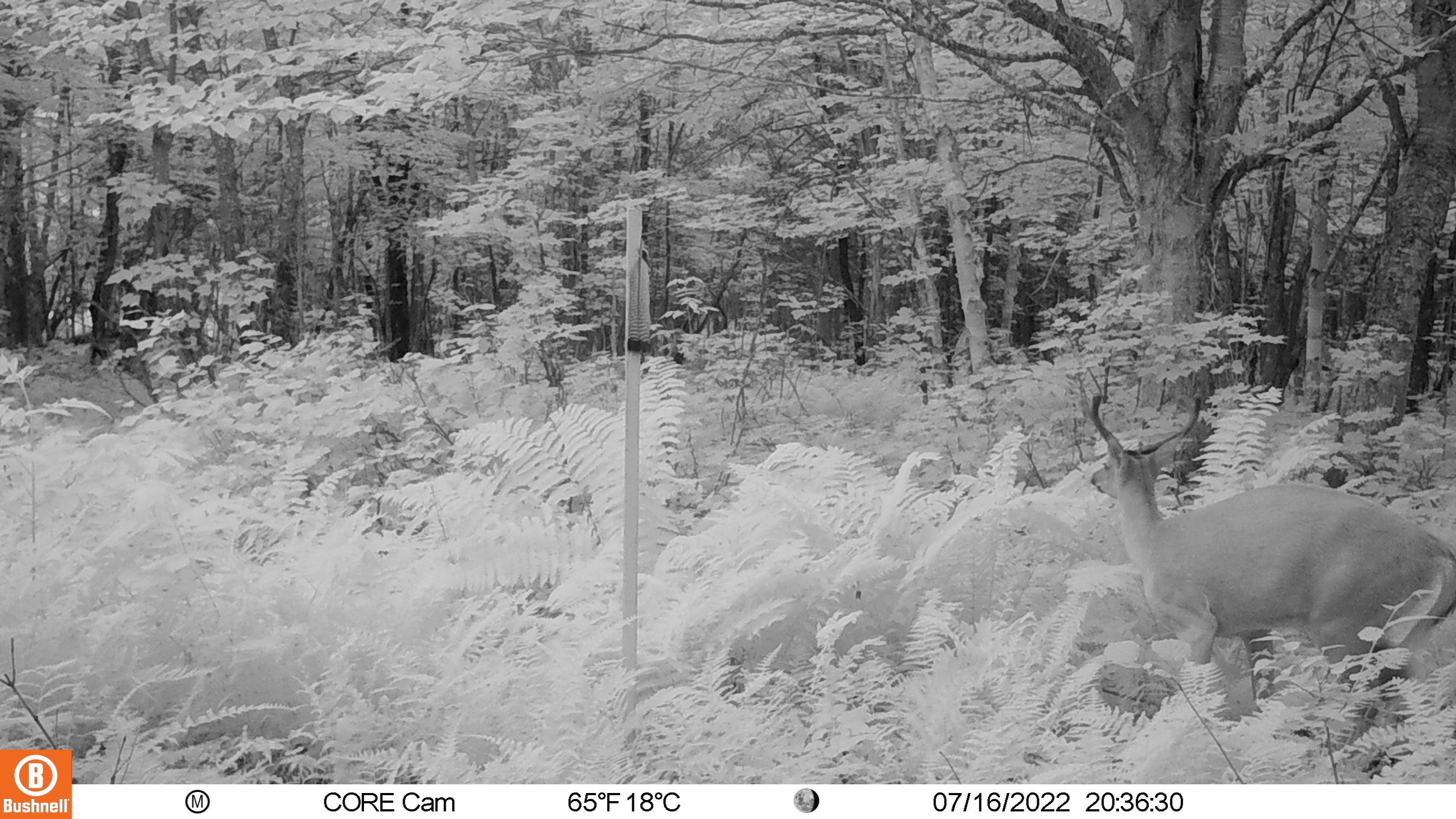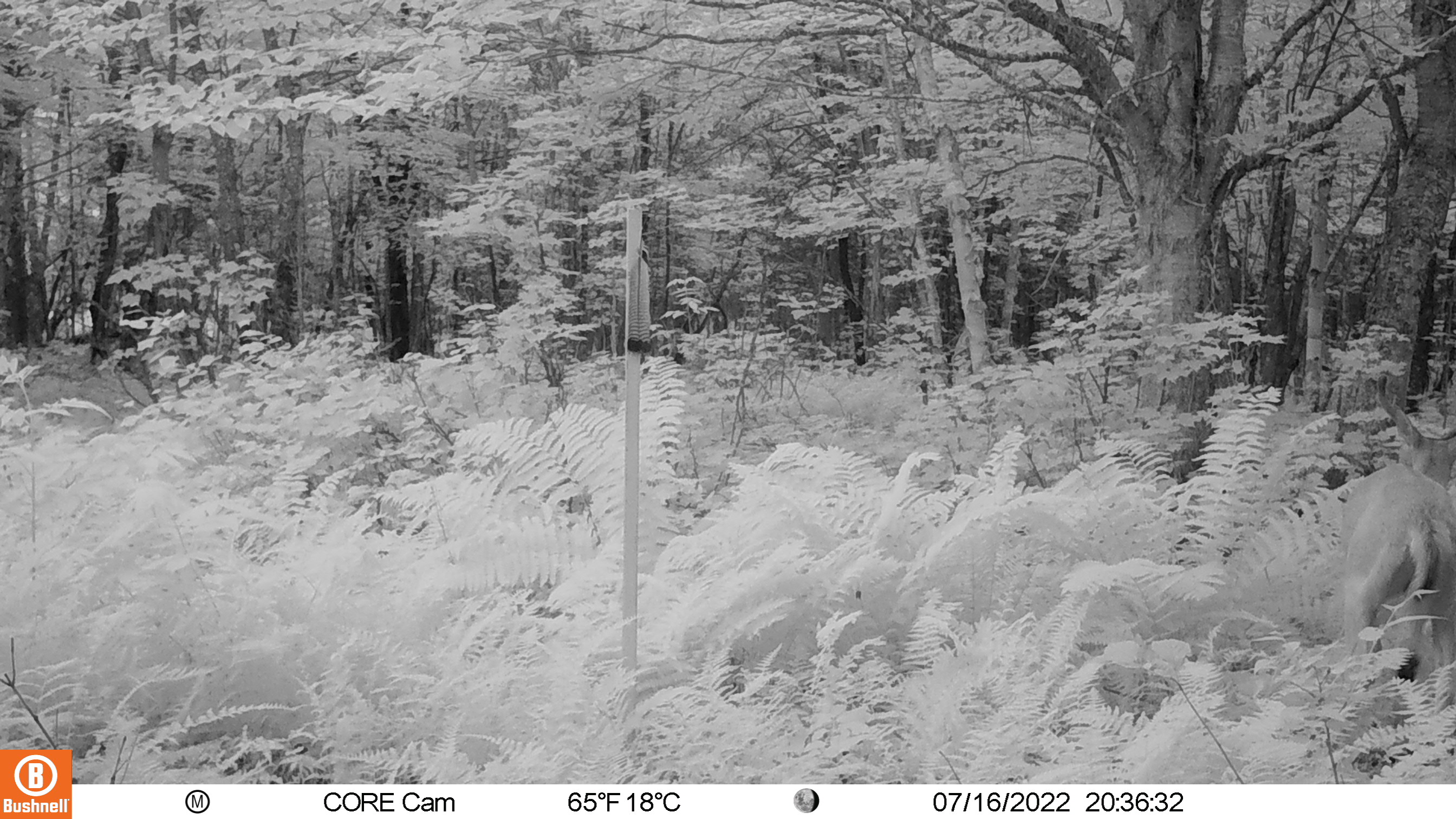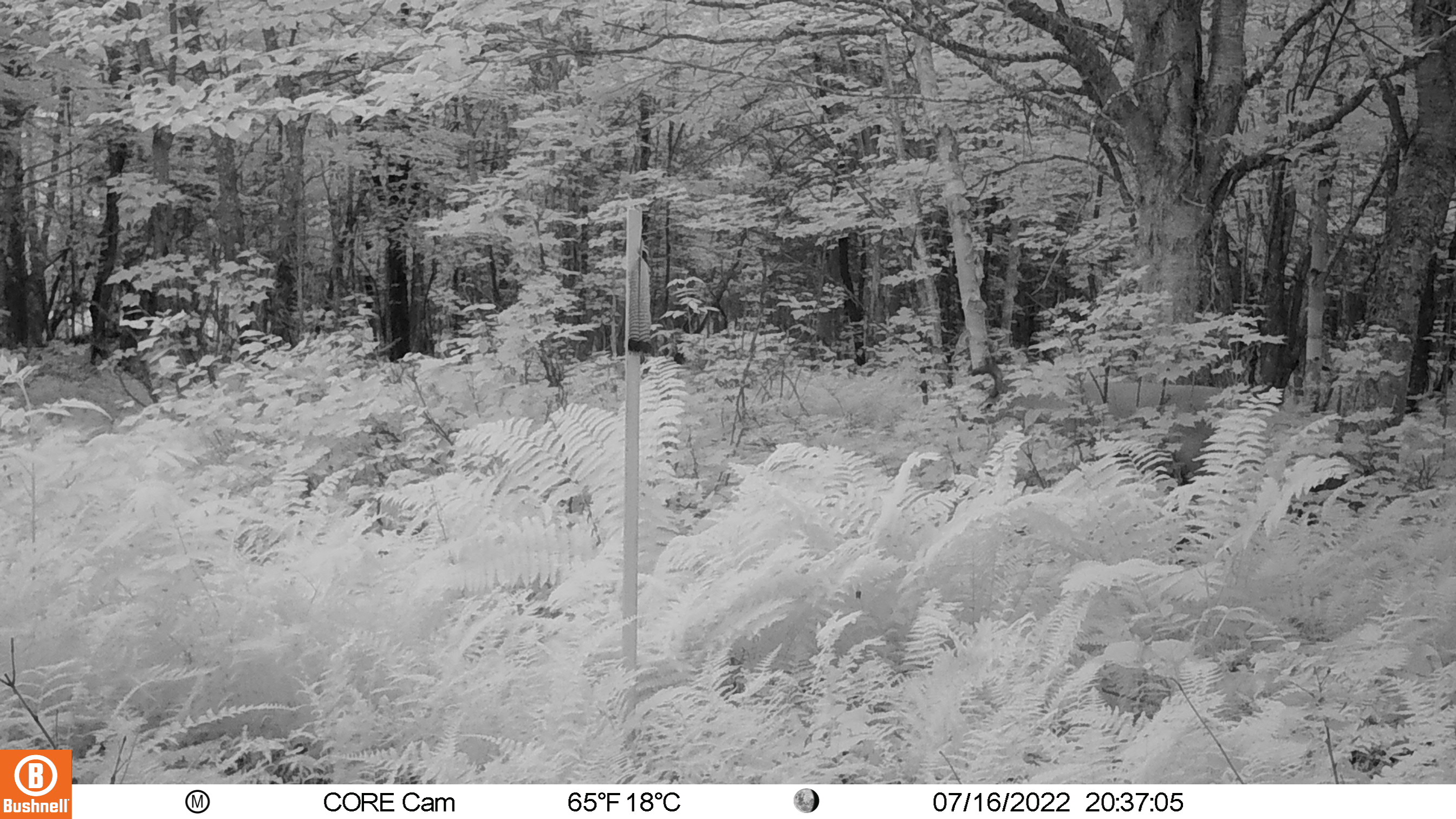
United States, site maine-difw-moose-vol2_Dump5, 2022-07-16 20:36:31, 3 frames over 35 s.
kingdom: Animalia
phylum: Chordata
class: Mammalia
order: Artiodactyla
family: Cervidae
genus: Odocoileus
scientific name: Odocoileus virginianus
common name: white-tailed deer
White-tailed deer (Odocoileus virginianus).